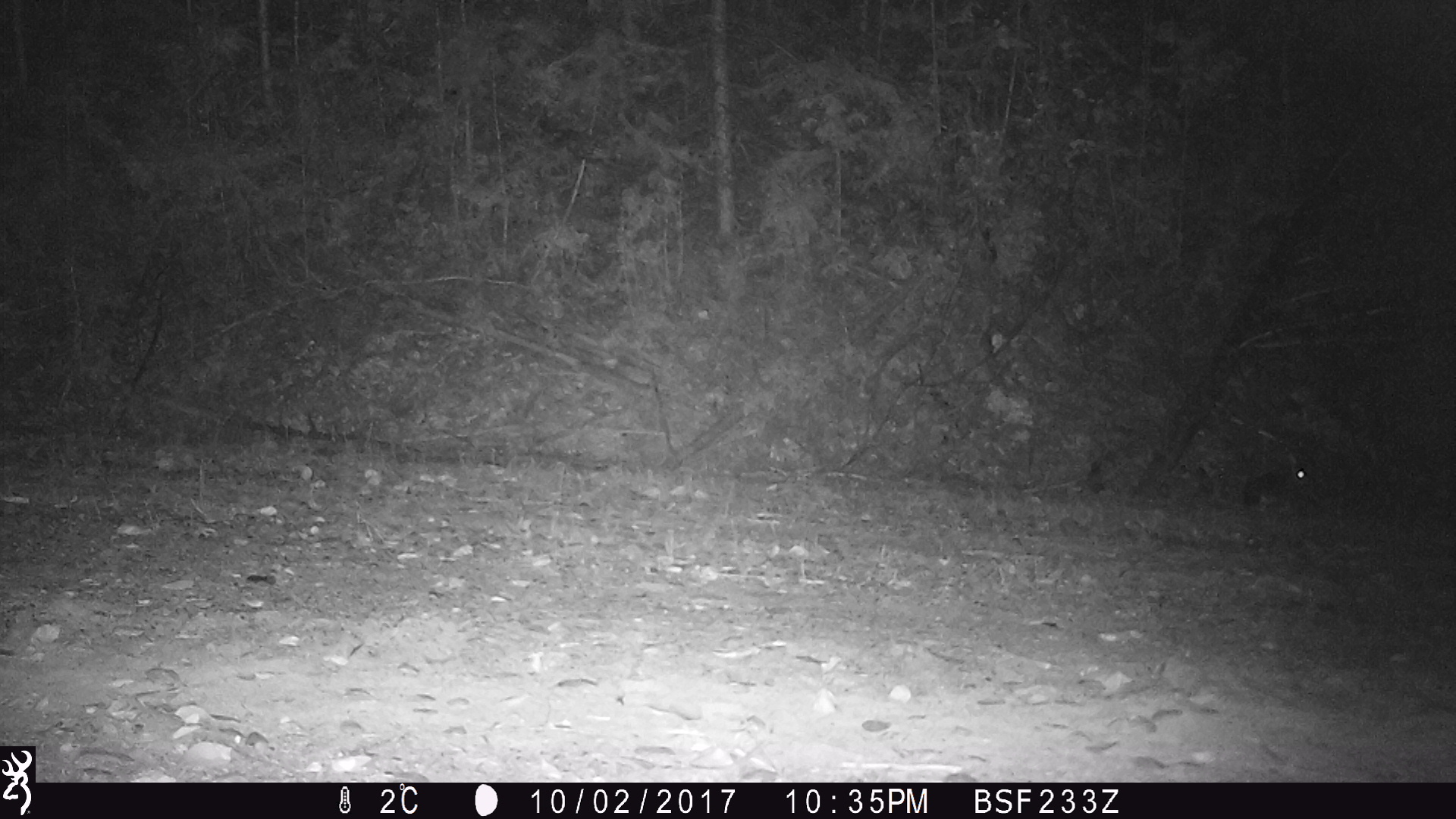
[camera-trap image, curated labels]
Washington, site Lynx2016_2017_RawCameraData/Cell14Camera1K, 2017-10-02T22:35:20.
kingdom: Animalia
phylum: Chordata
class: Mammalia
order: Lagomorpha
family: Leporidae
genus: Lepus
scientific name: Lepus americanus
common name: snowshoe hare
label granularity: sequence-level